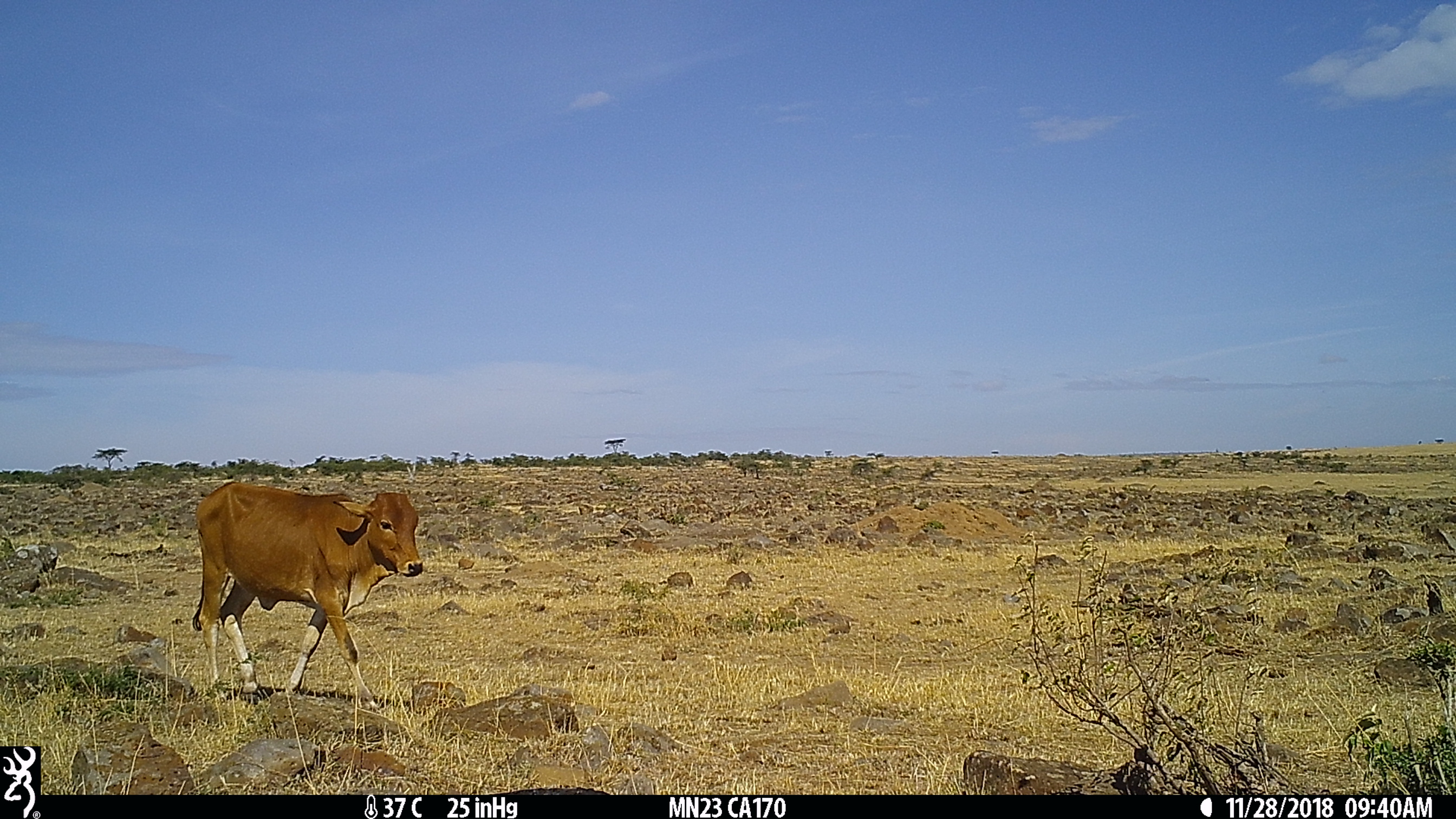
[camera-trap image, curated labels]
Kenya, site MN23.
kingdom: Animalia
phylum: Chordata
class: Mammalia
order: Artiodactyla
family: Bovidae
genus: Bos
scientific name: Bos taurus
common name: cattle